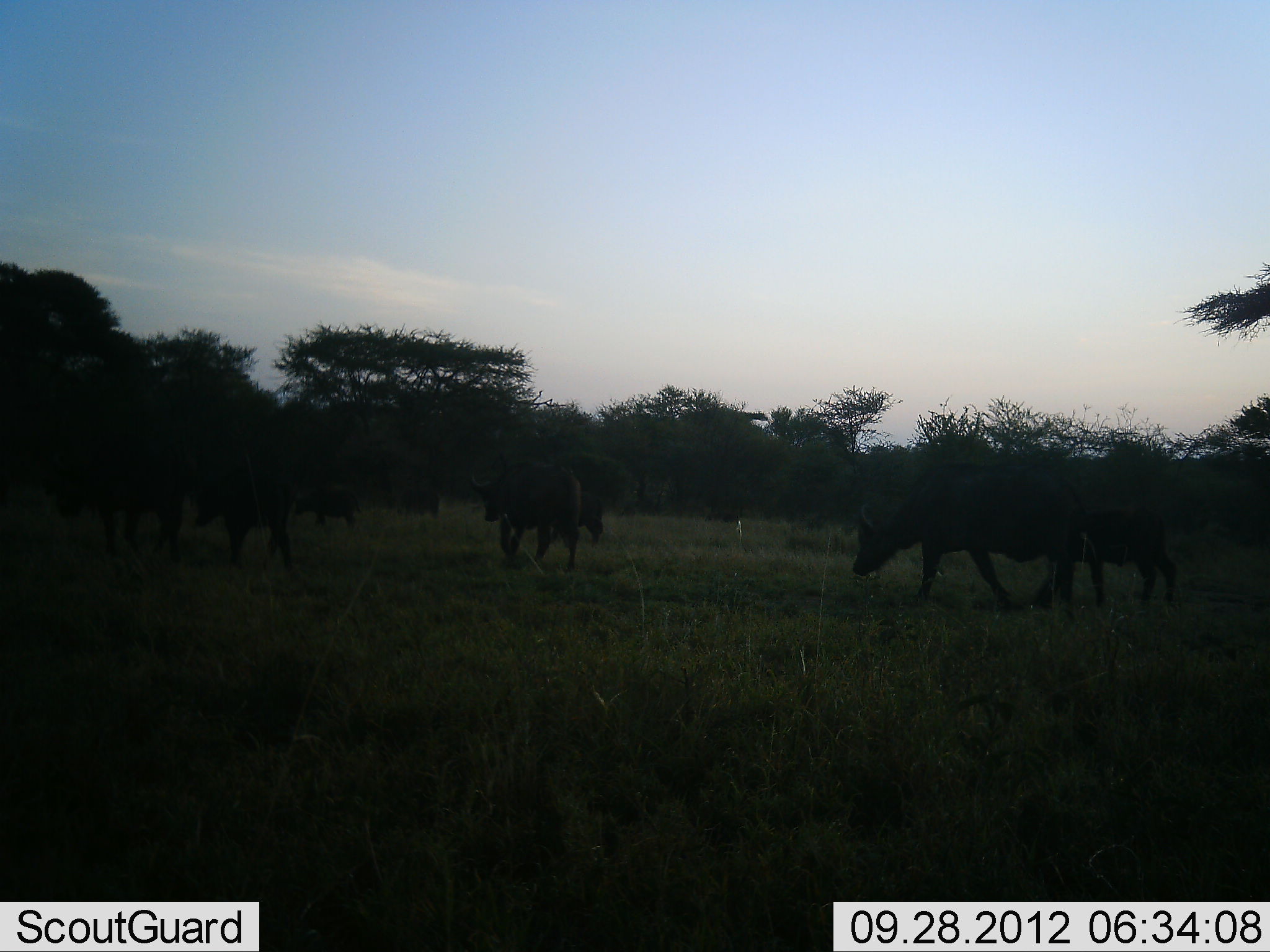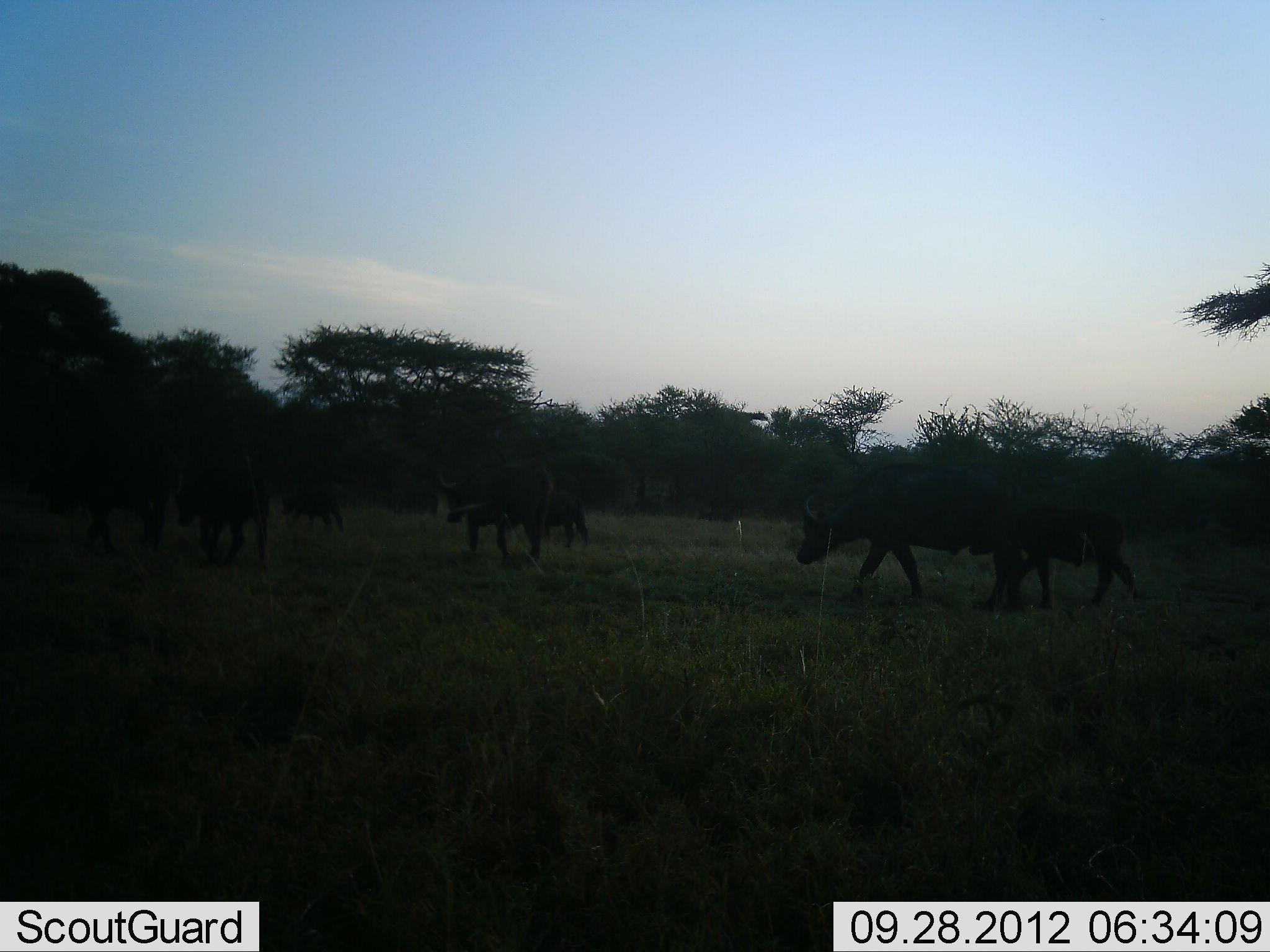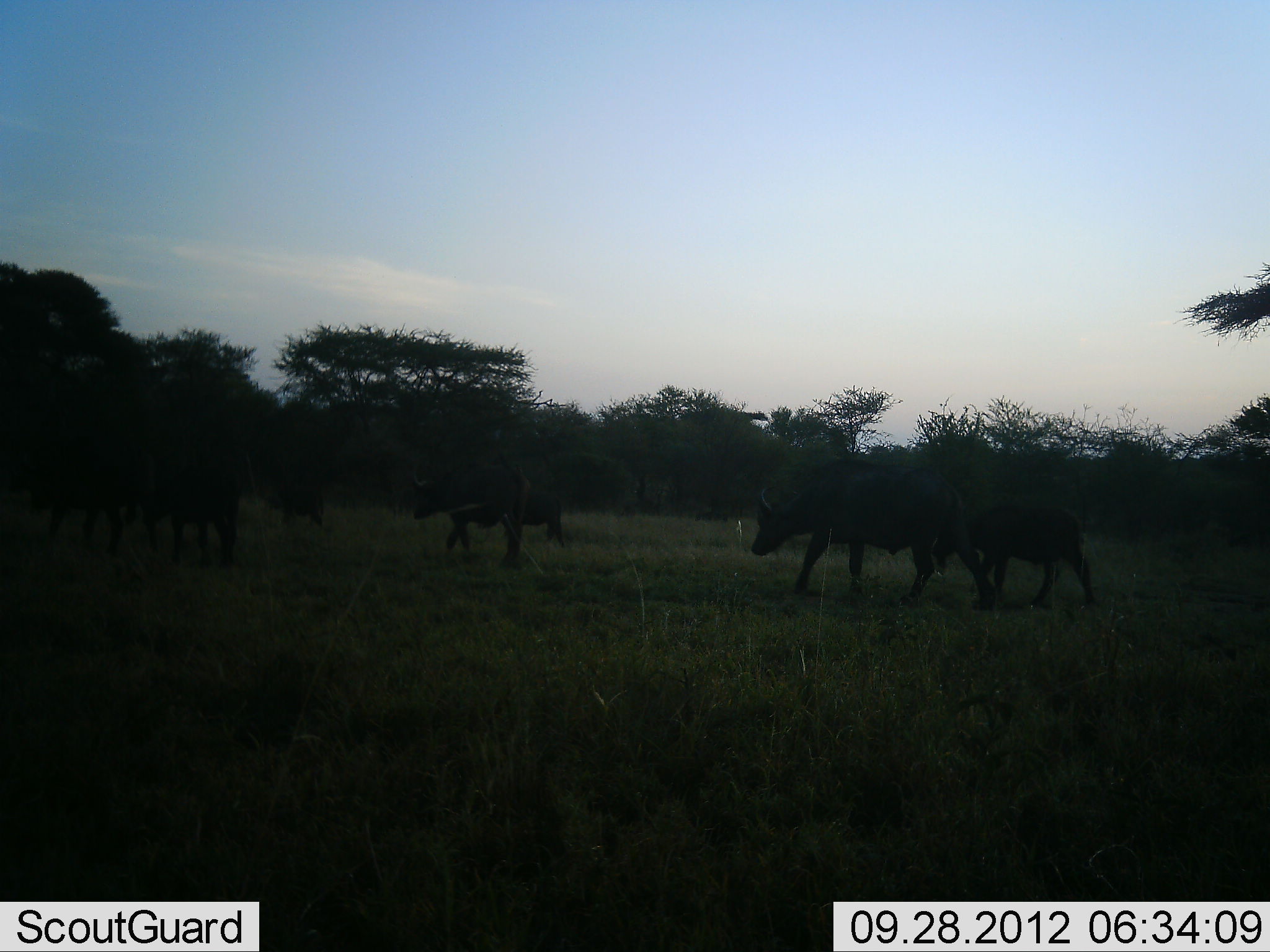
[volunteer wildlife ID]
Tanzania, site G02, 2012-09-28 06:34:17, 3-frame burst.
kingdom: Animalia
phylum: Chordata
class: Mammalia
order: Artiodactyla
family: Bovidae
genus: Syncerus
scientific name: Syncerus caffer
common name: cape buffalo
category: buffalo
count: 7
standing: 20%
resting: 0%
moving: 100%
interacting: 0%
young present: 40%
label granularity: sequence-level